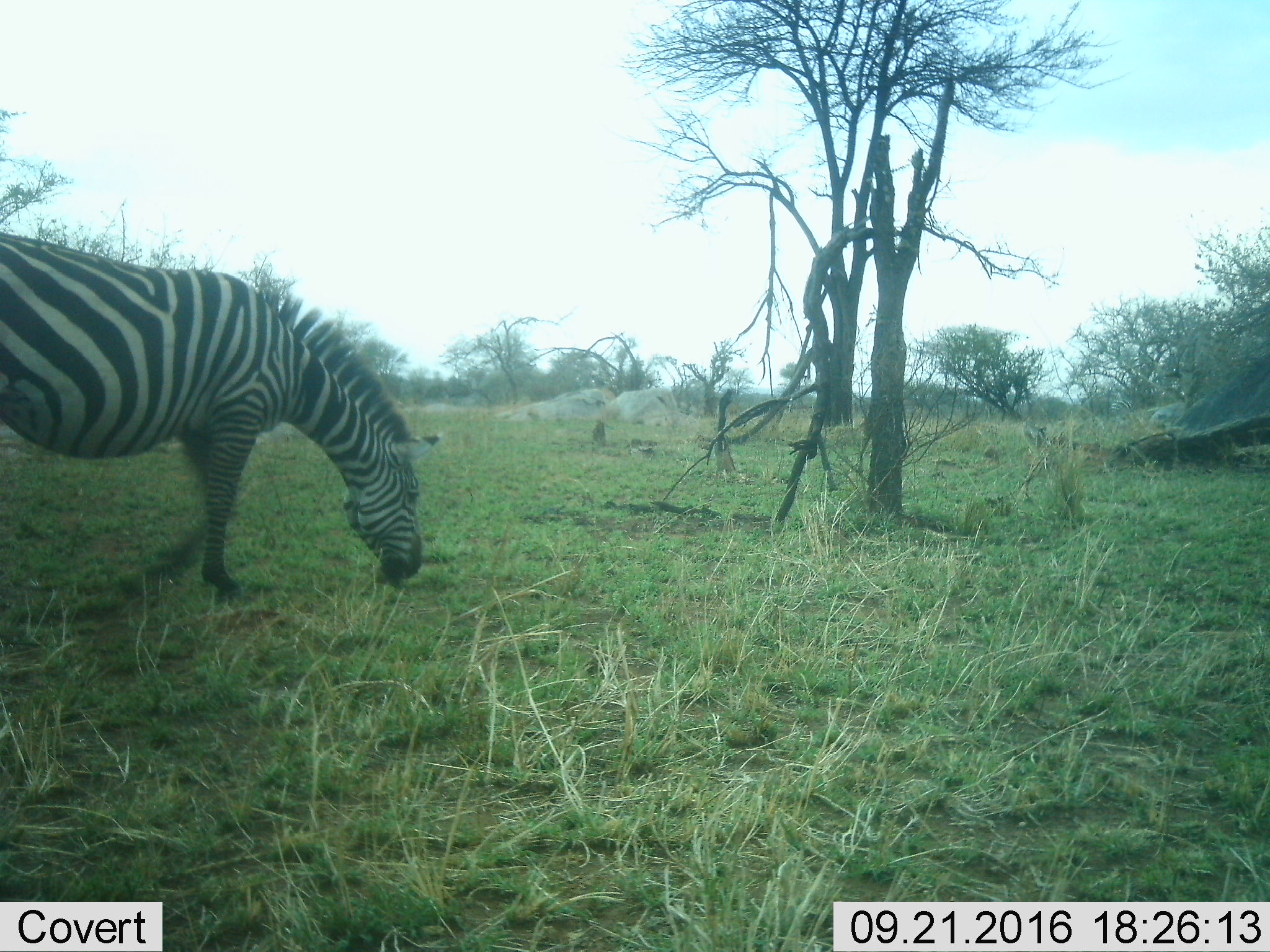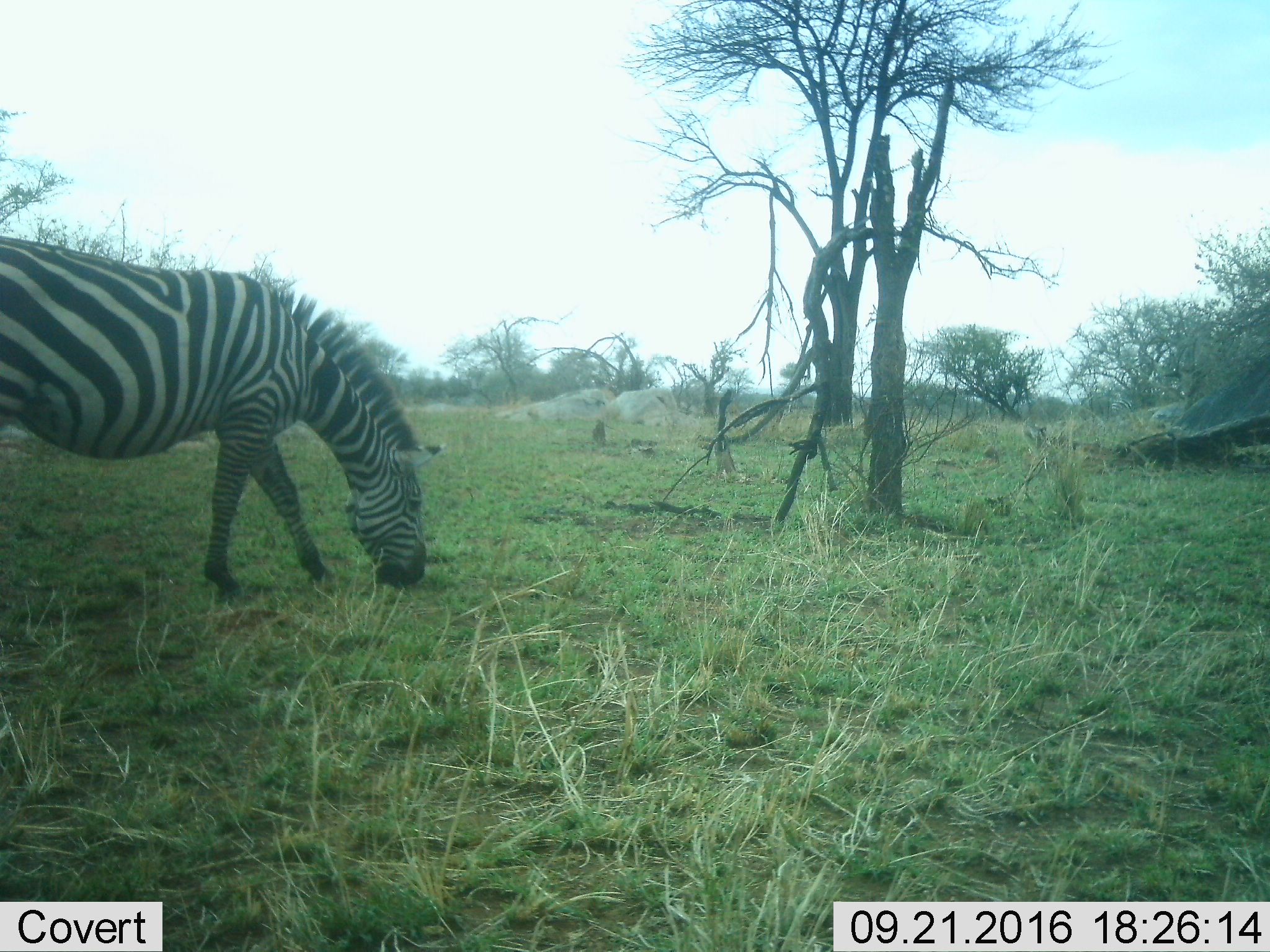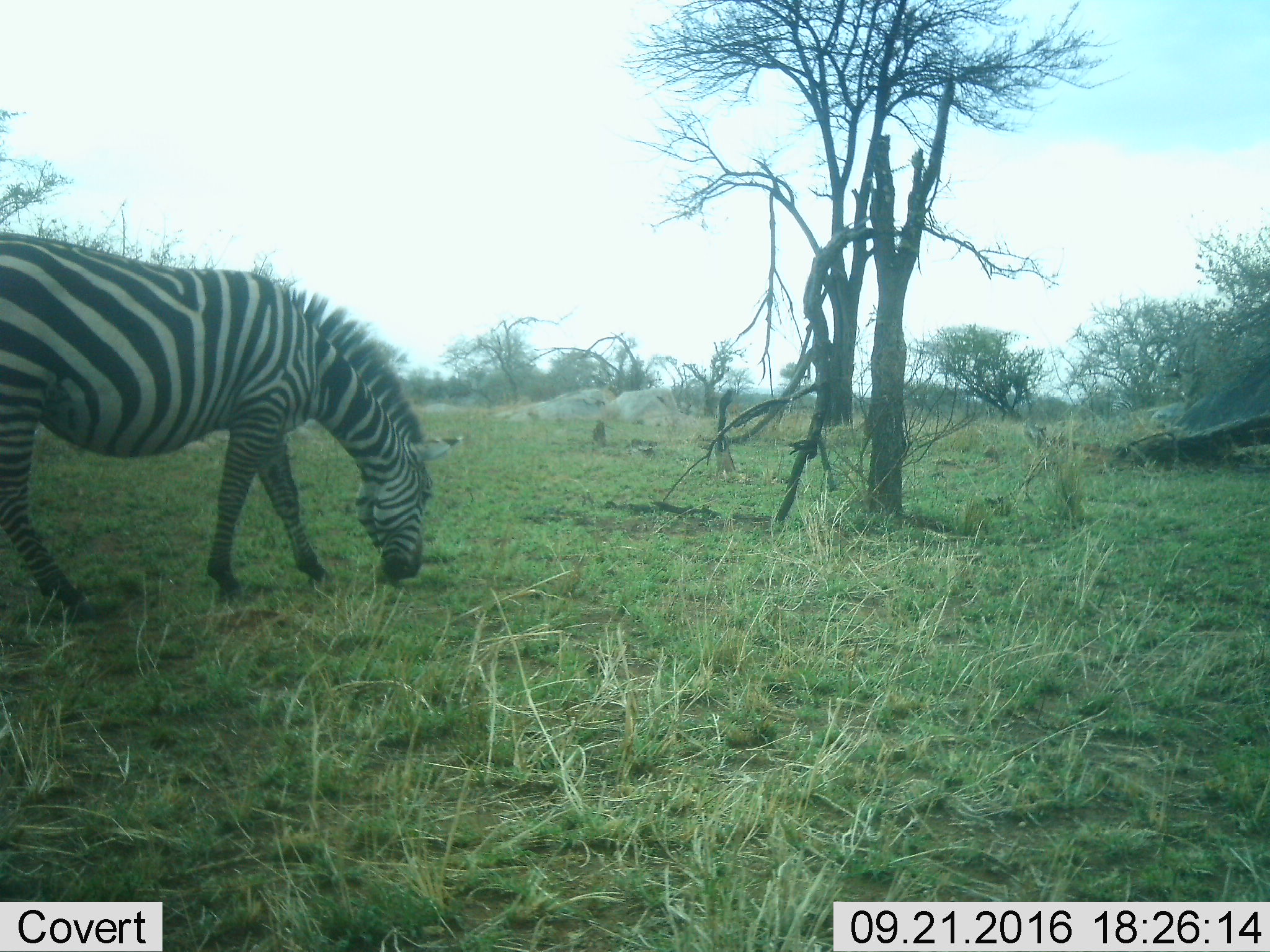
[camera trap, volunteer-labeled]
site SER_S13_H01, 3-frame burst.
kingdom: Animalia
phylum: Chordata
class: Mammalia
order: Perissodactyla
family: Equidae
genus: Equus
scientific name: Equus quagga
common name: plains zebra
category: zebraplains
Zebraplains (plains zebra) (Equus quagga), count 1. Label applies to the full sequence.